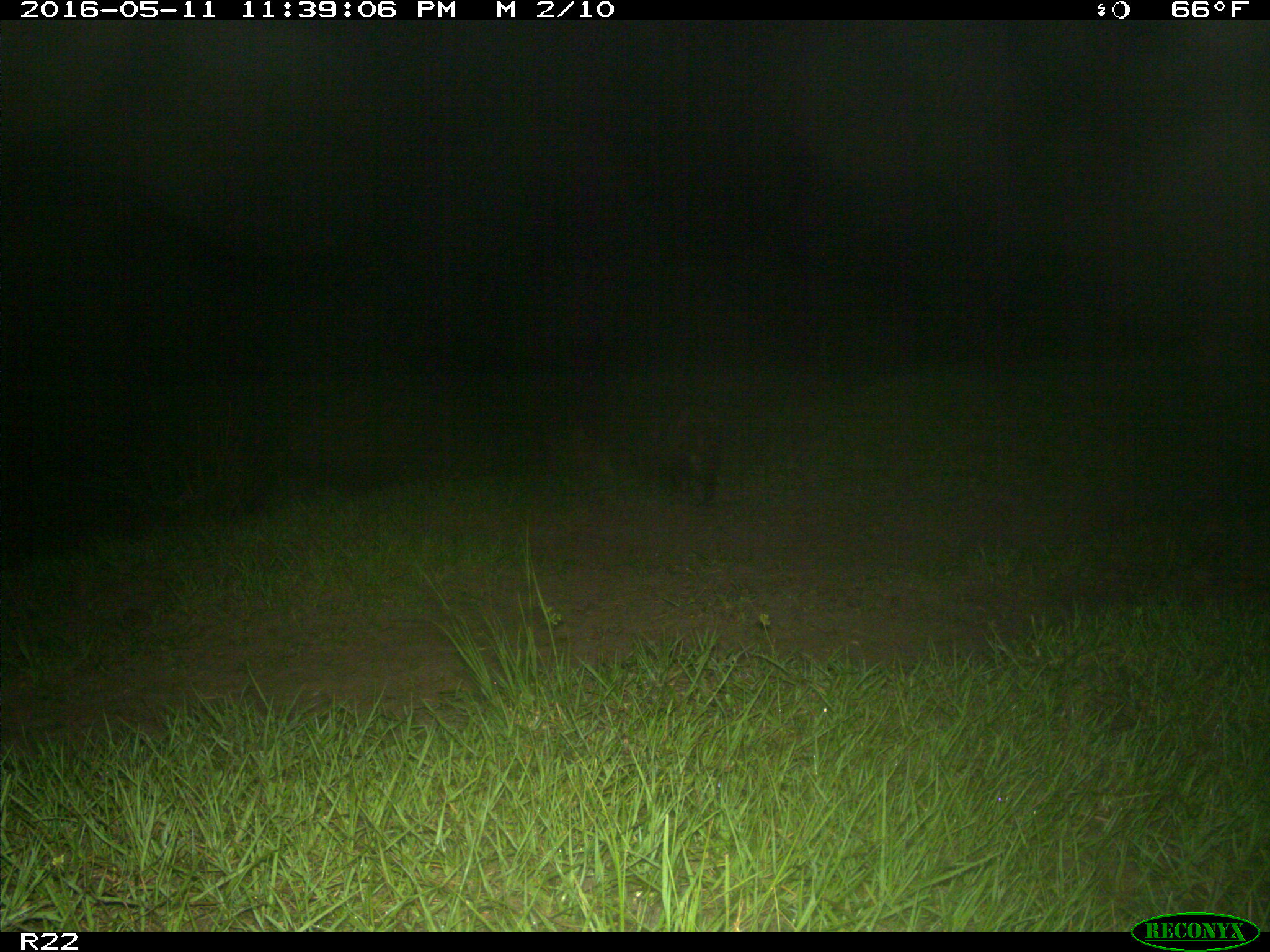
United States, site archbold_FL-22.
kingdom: Animalia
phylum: Chordata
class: Mammalia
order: Carnivora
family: Procyonidae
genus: Procyon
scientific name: Procyon lotor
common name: common raccoon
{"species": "Procyon lotor (common raccoon)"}